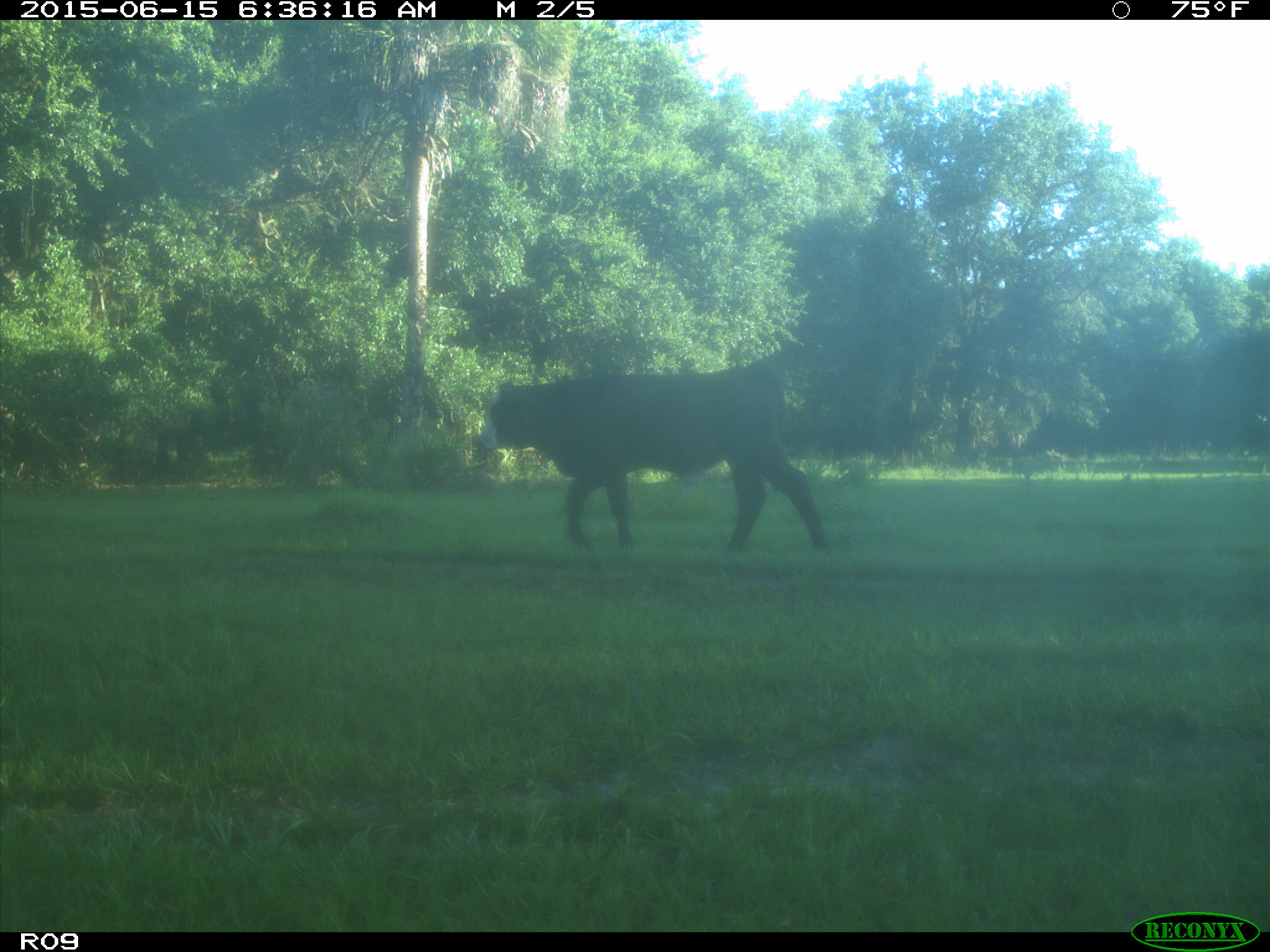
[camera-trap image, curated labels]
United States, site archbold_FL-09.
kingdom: Animalia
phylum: Chordata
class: Mammalia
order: Artiodactyla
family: Bovidae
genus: Bos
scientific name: Bos taurus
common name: domestic cow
Bos taurus (domestic cow).